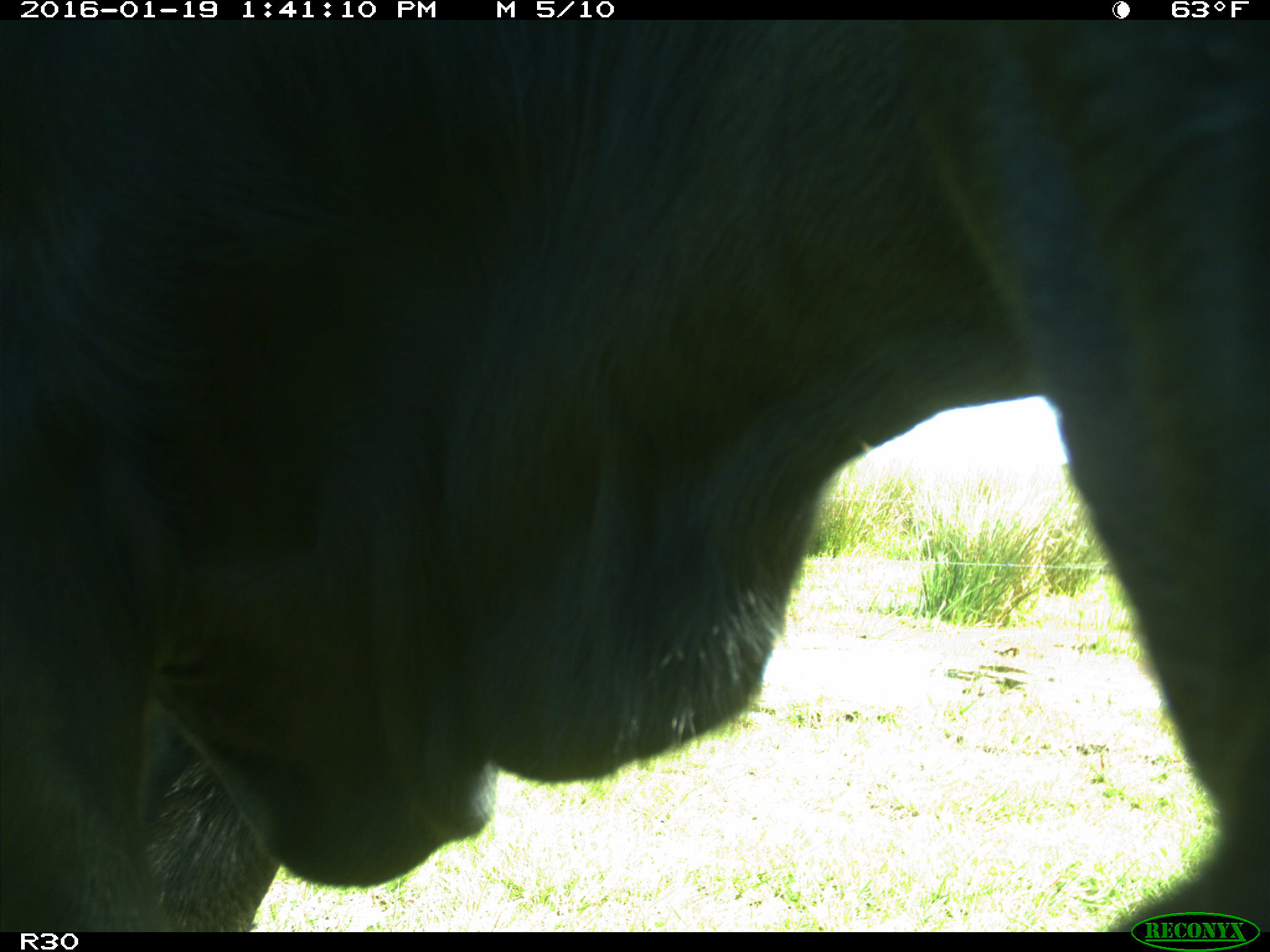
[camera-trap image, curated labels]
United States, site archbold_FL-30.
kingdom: Animalia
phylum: Chordata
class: Mammalia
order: Artiodactyla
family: Bovidae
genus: Bos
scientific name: Bos taurus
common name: domestic cow